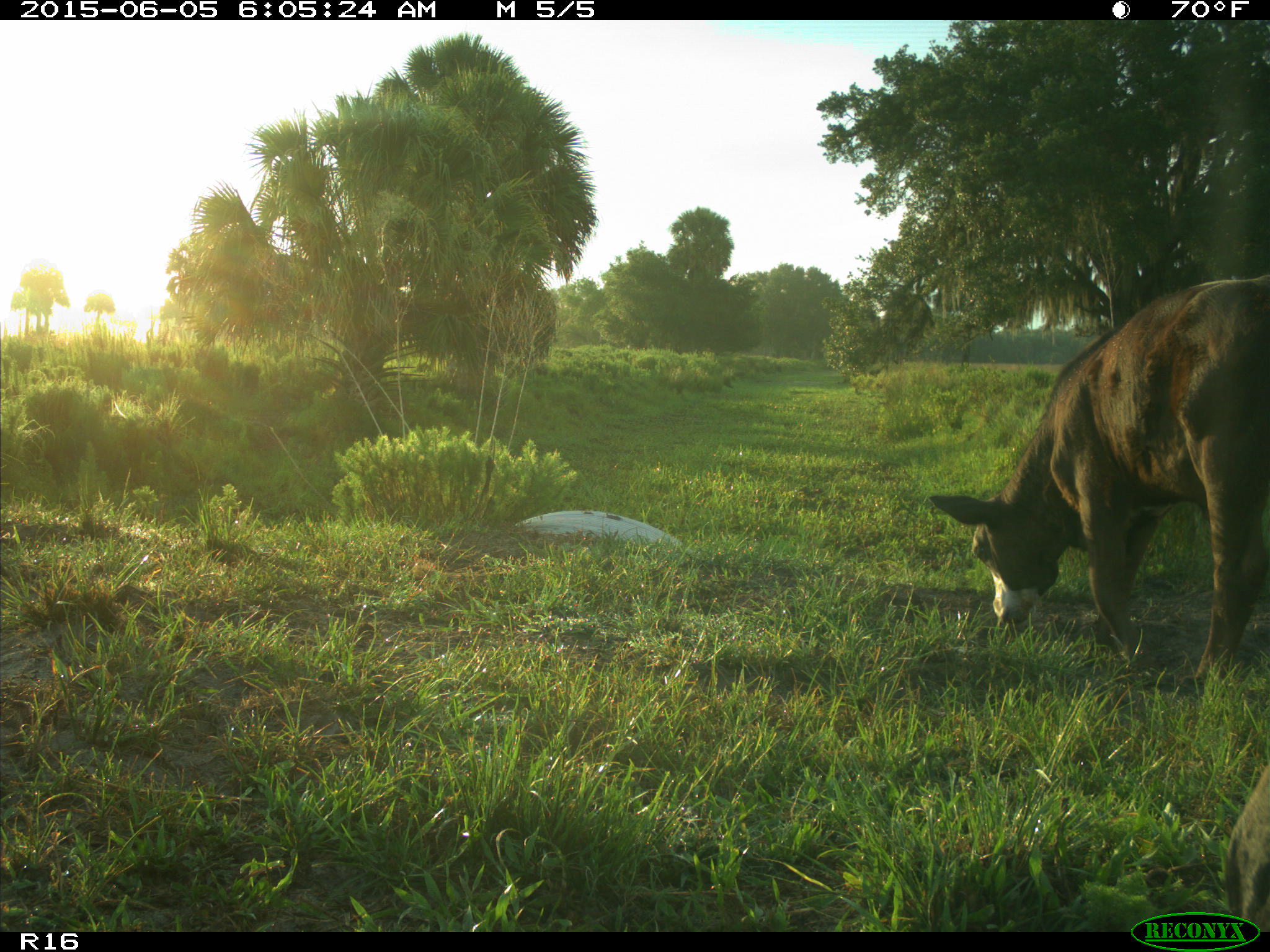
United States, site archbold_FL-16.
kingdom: Animalia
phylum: Chordata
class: Mammalia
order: Artiodactyla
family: Bovidae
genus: Bos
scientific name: Bos taurus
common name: domestic cow